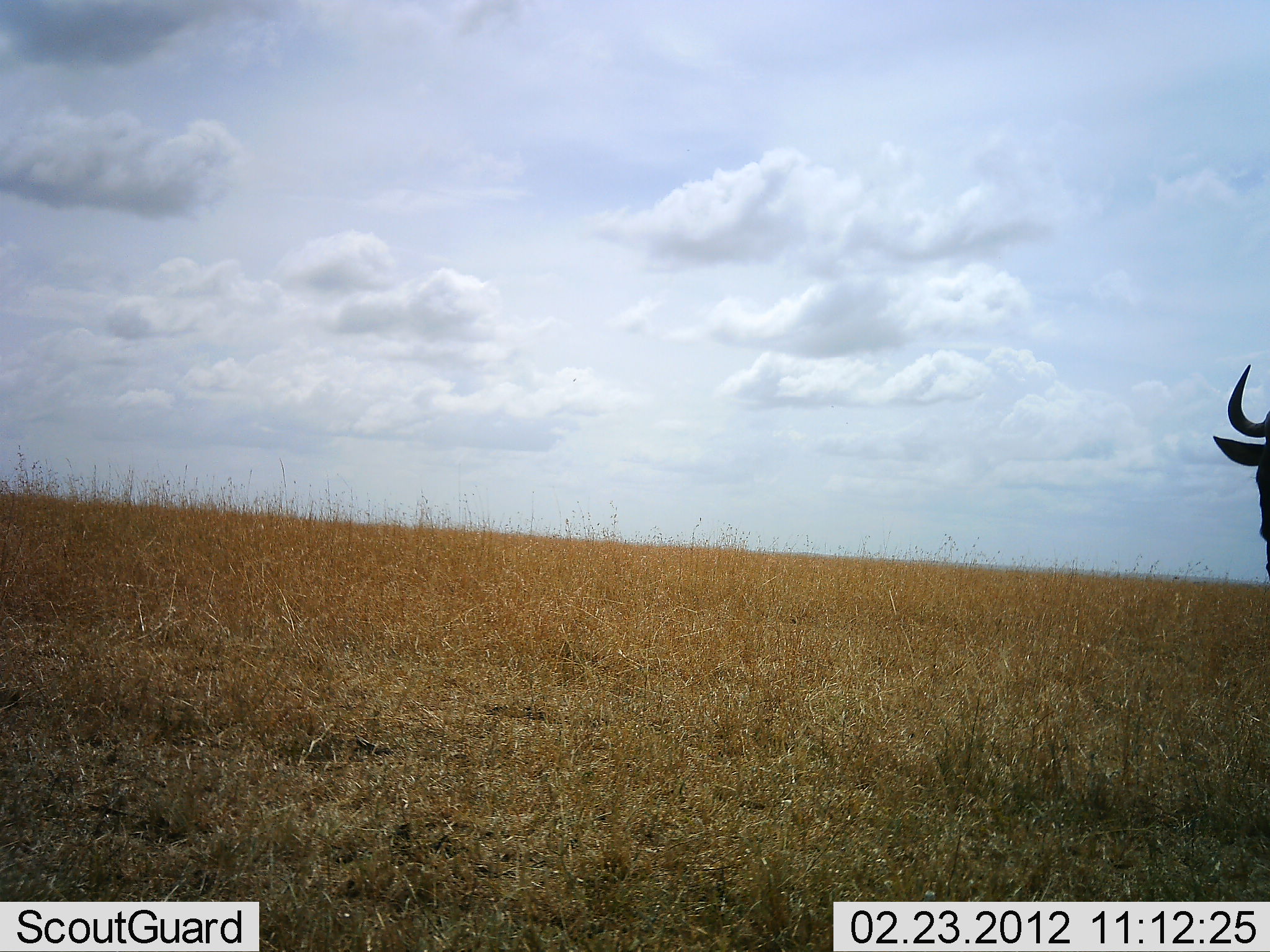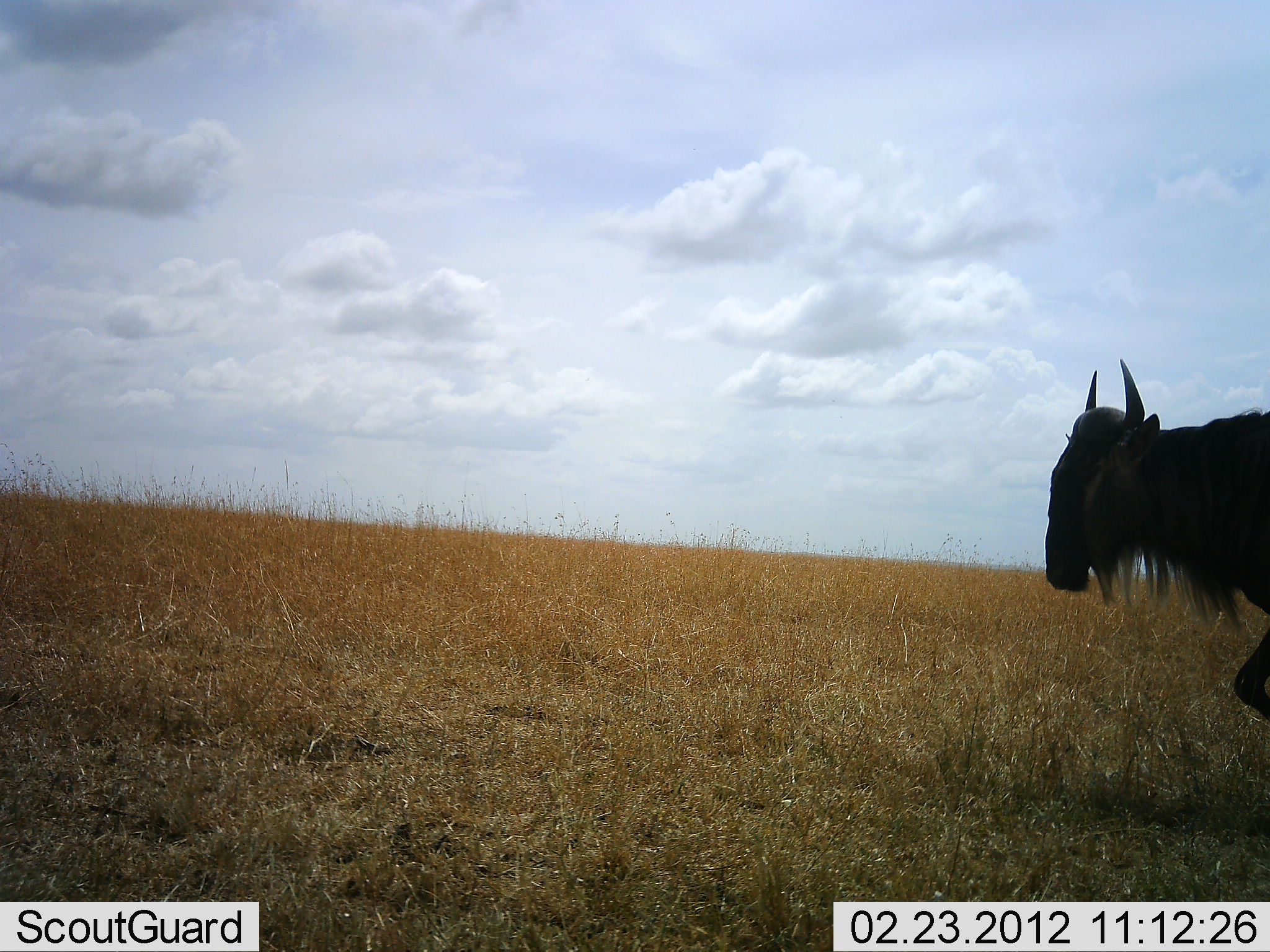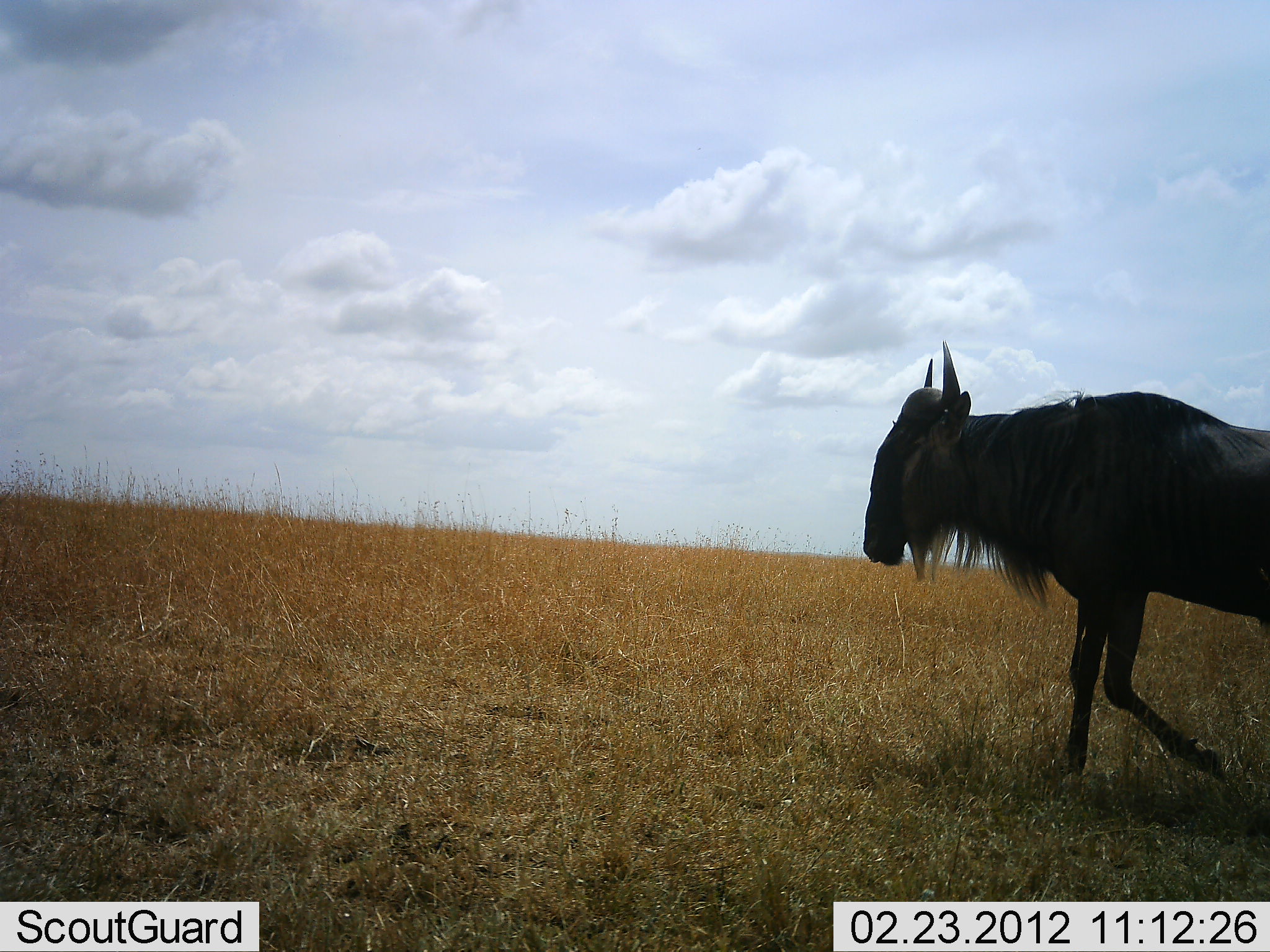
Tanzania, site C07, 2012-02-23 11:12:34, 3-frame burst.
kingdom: Animalia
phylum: Chordata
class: Mammalia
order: Artiodactyla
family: Bovidae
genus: Connochaetes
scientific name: Connochaetes taurinus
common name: blue wildebeest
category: wildebeest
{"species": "wildebeest (blue wildebeest) (Connochaetes taurinus)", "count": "1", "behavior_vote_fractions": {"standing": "7%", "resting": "0%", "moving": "93%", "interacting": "0%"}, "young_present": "0%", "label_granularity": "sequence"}